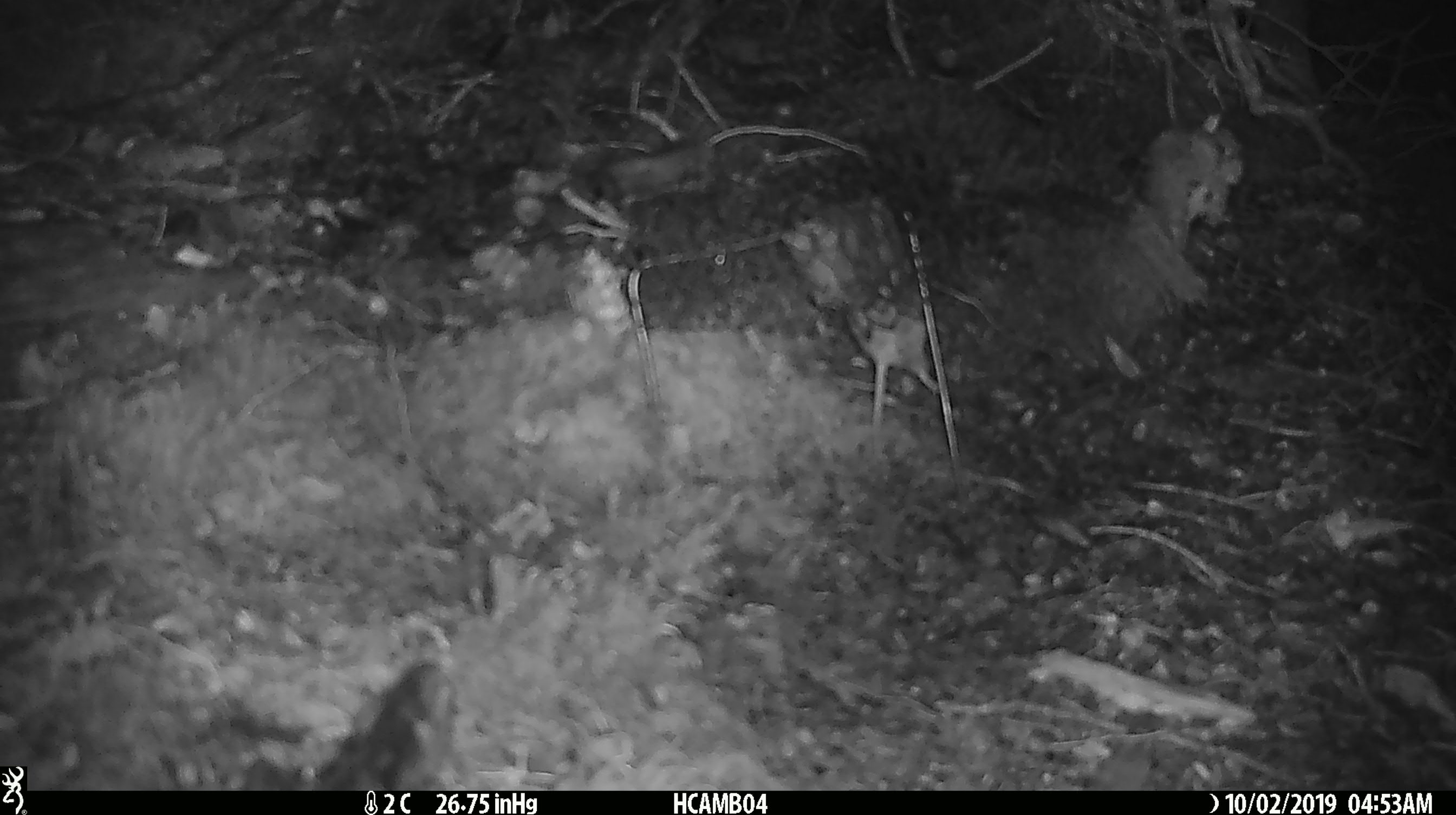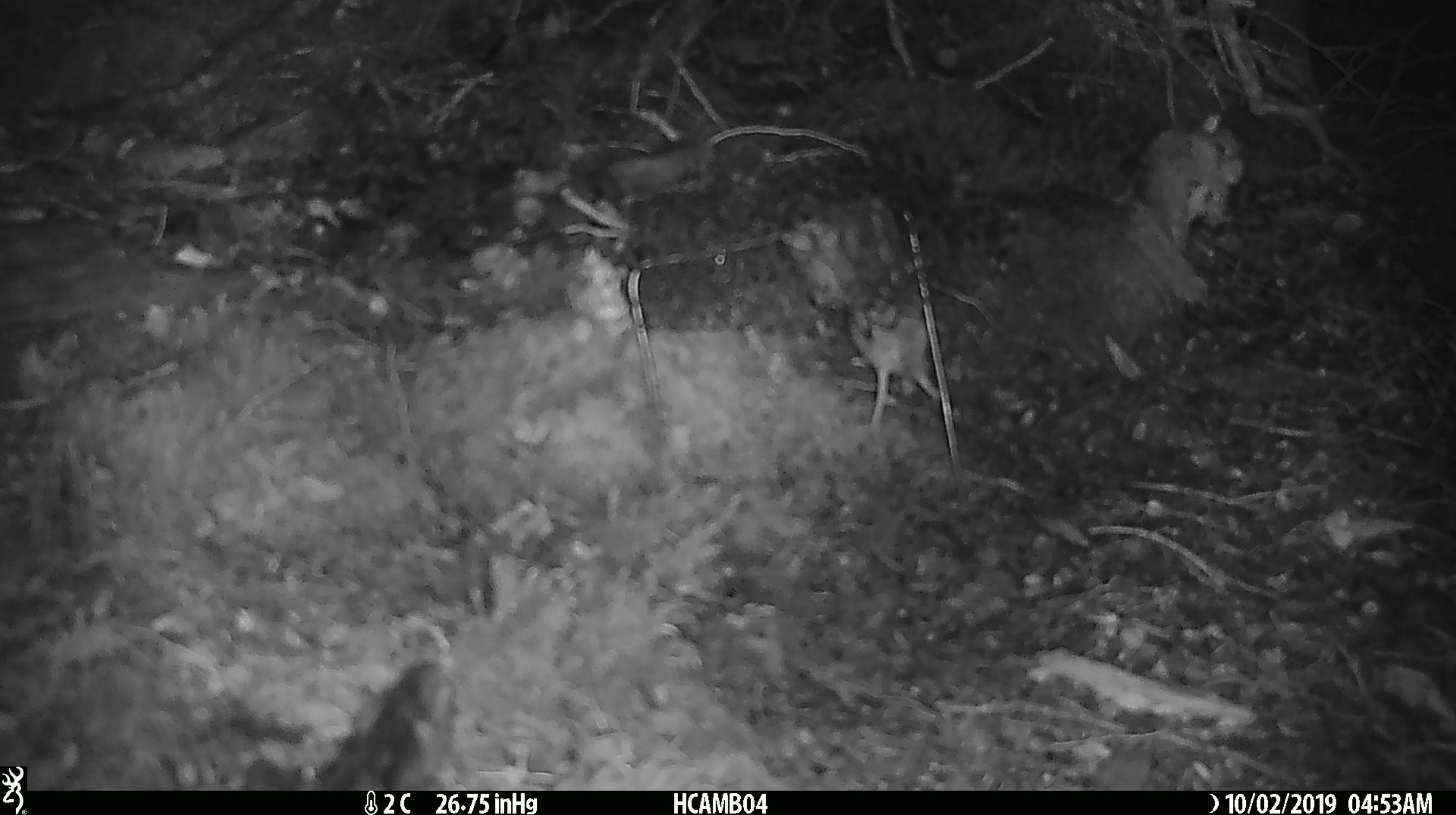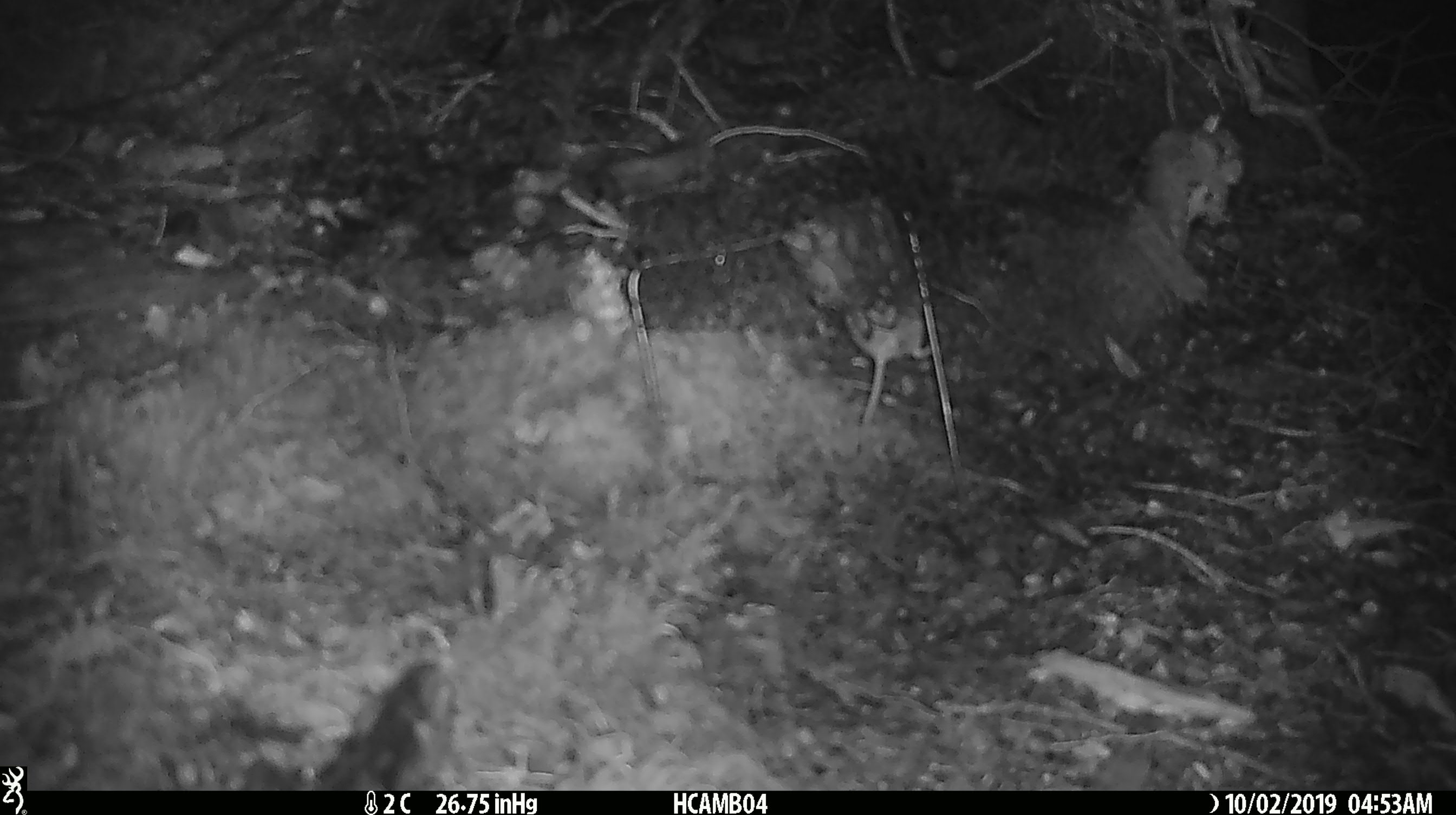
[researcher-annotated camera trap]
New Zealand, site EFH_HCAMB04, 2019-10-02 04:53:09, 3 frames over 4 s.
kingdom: Animalia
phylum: Chordata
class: Mammalia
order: Rodentia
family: Muridae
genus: Mus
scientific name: Mus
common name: mouse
Mouse (Mus).